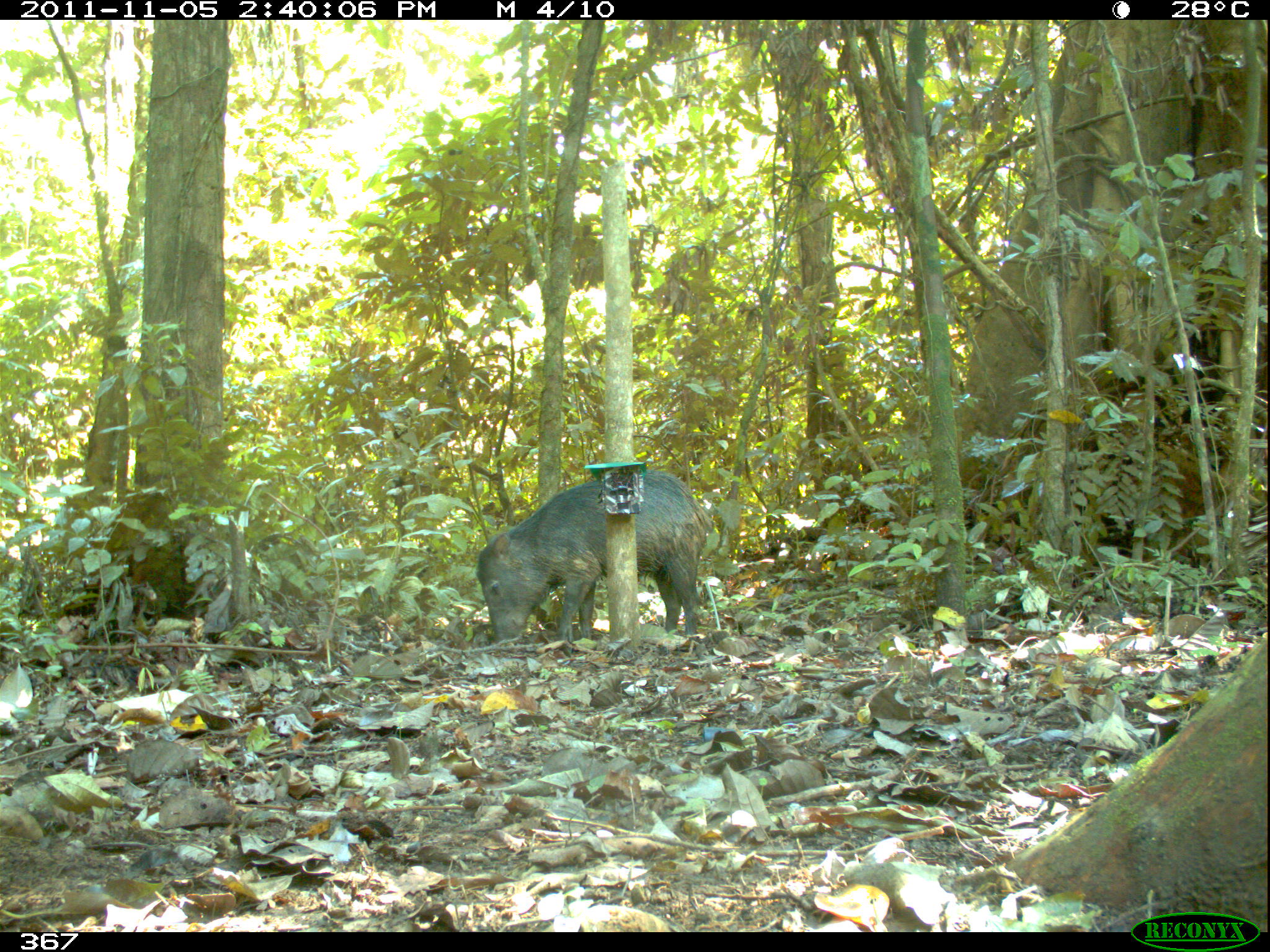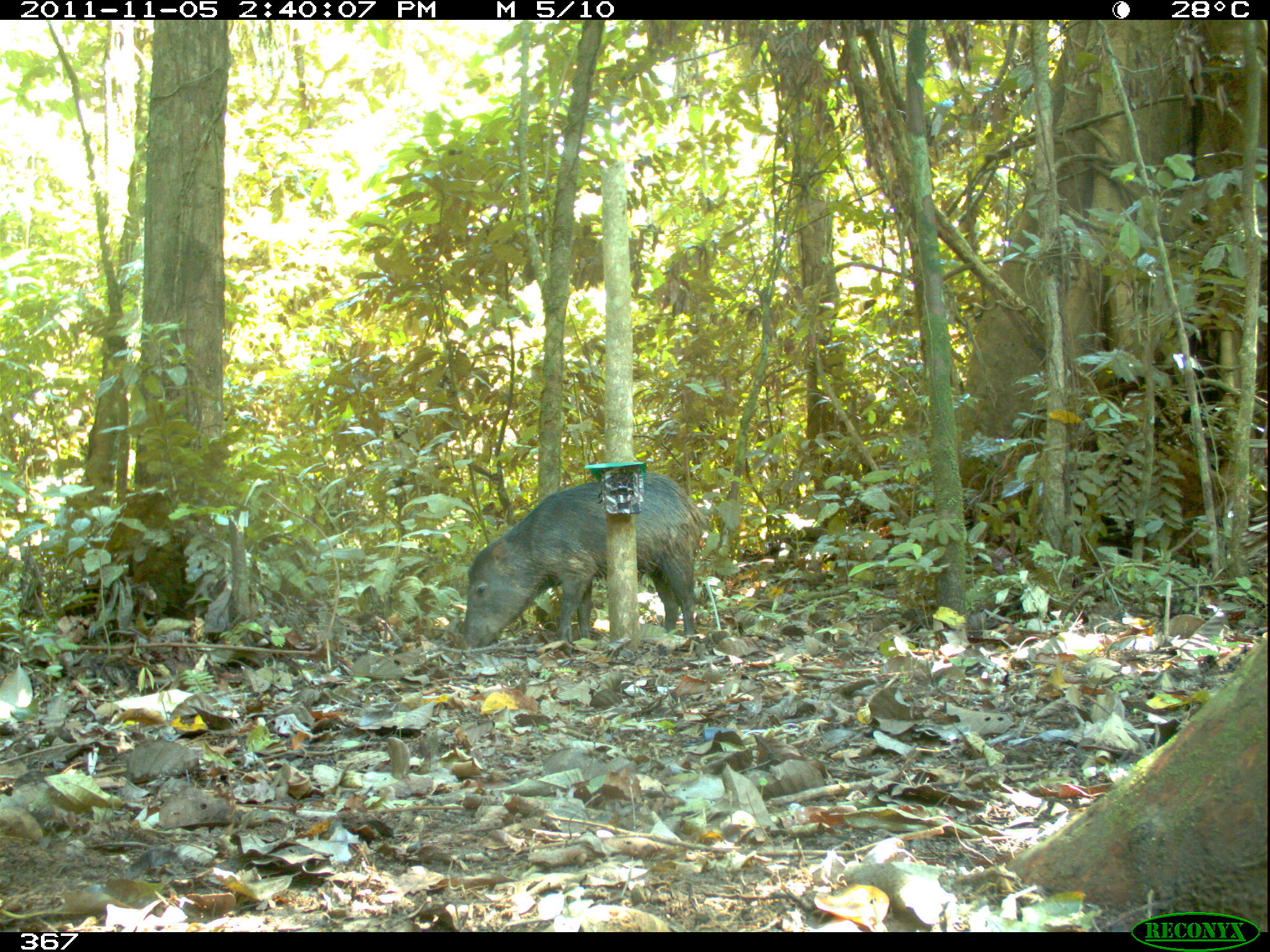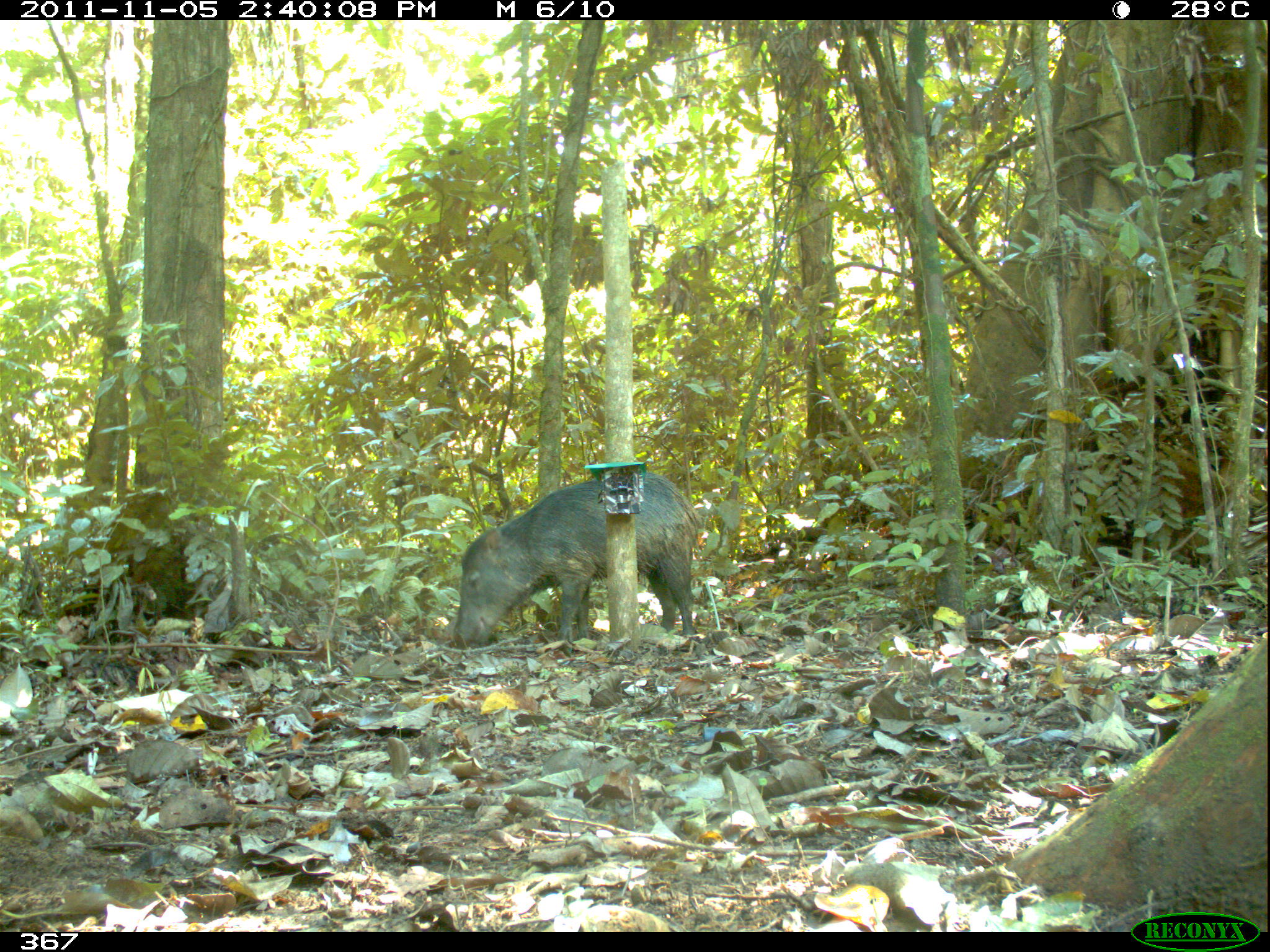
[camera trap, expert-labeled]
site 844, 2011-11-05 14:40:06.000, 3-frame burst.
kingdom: Animalia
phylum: Chordata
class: Mammalia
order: Artiodactyla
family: Tayassuidae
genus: Tayassu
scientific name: Tayassu pecari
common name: white-lipped peccary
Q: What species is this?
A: Tayassu pecari (white-lipped peccary).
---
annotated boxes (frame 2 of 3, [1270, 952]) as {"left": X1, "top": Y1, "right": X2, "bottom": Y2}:
tayassu pecari: {"left": 456, "top": 471, "right": 708, "bottom": 653}